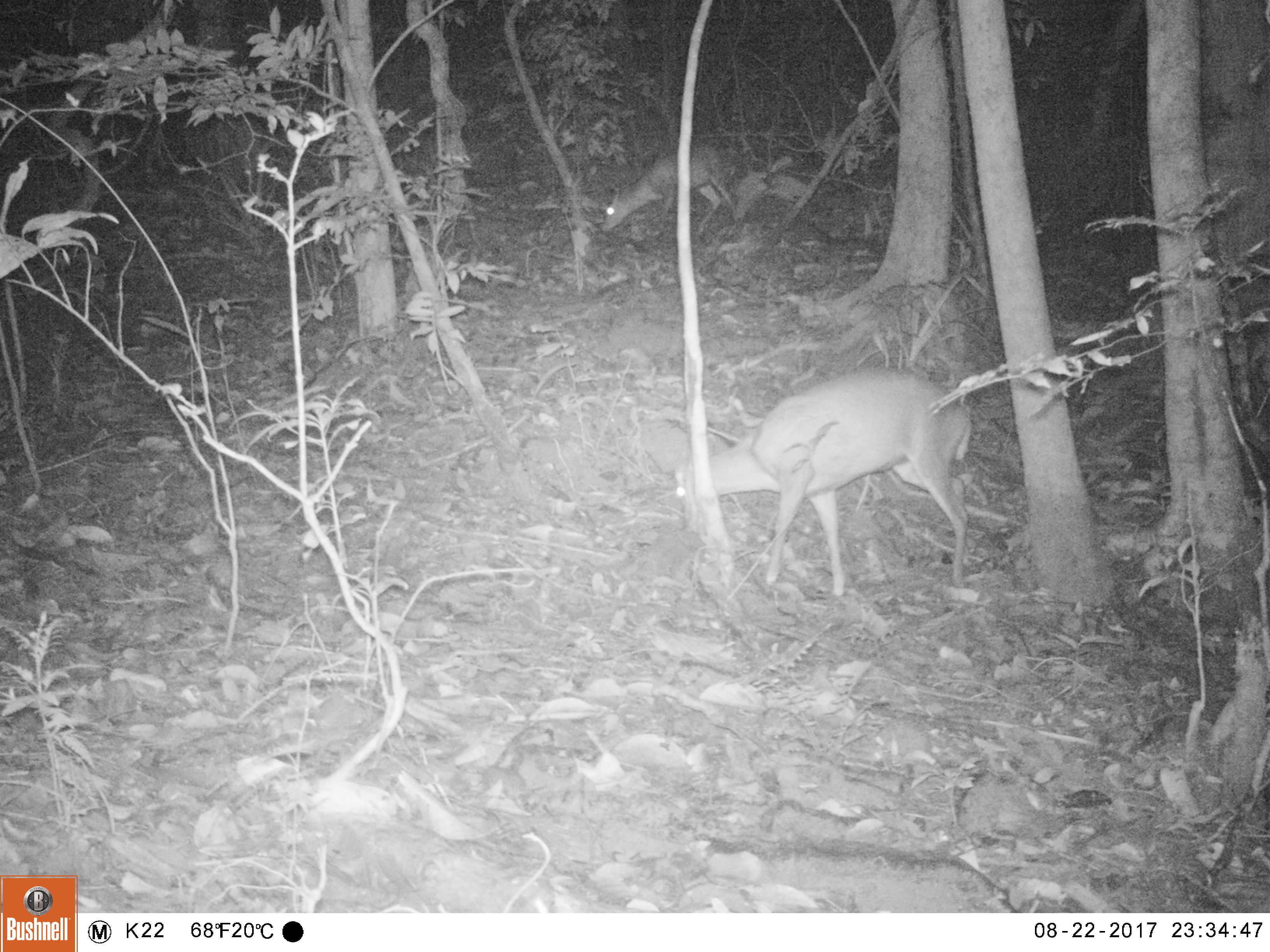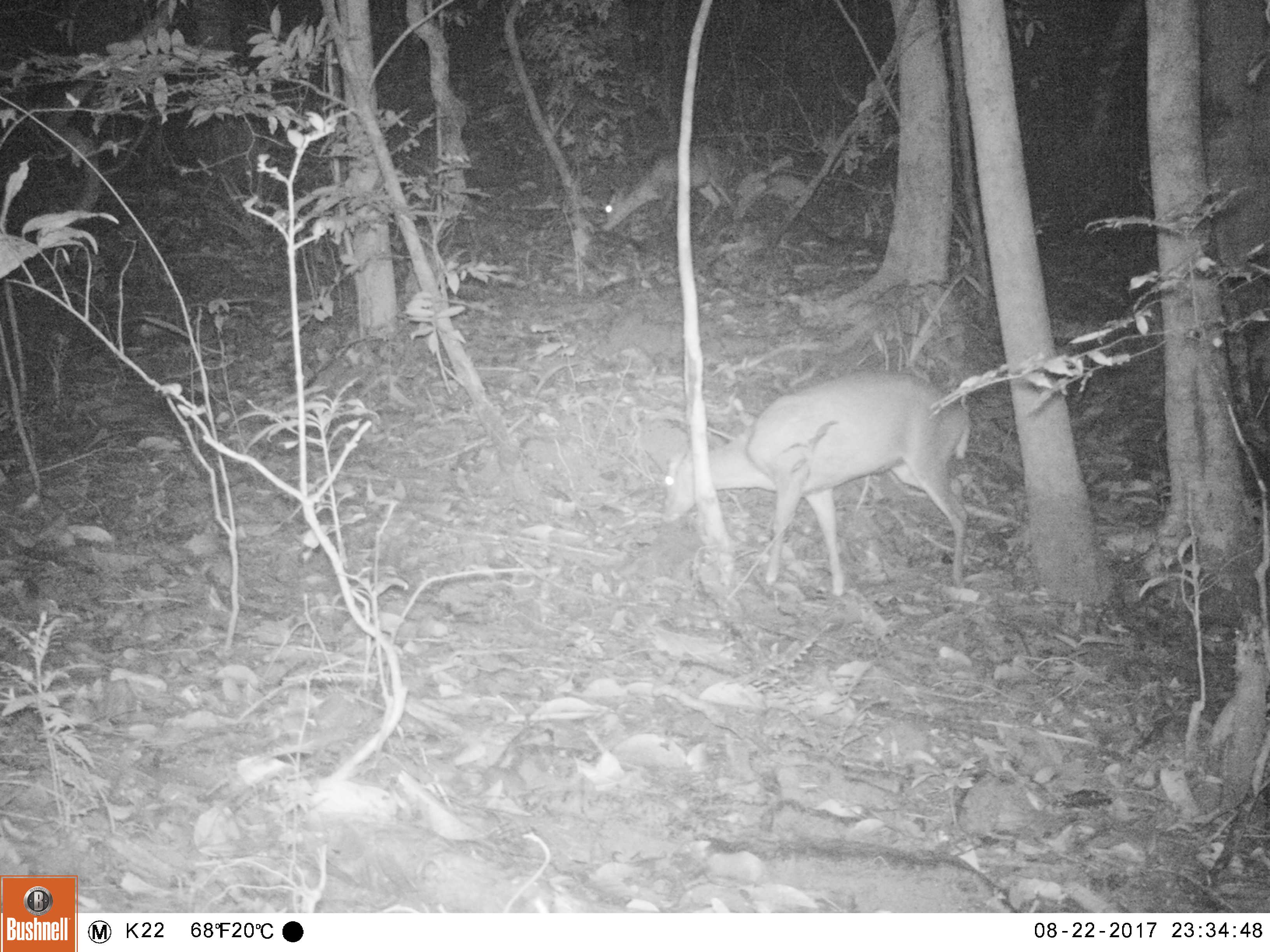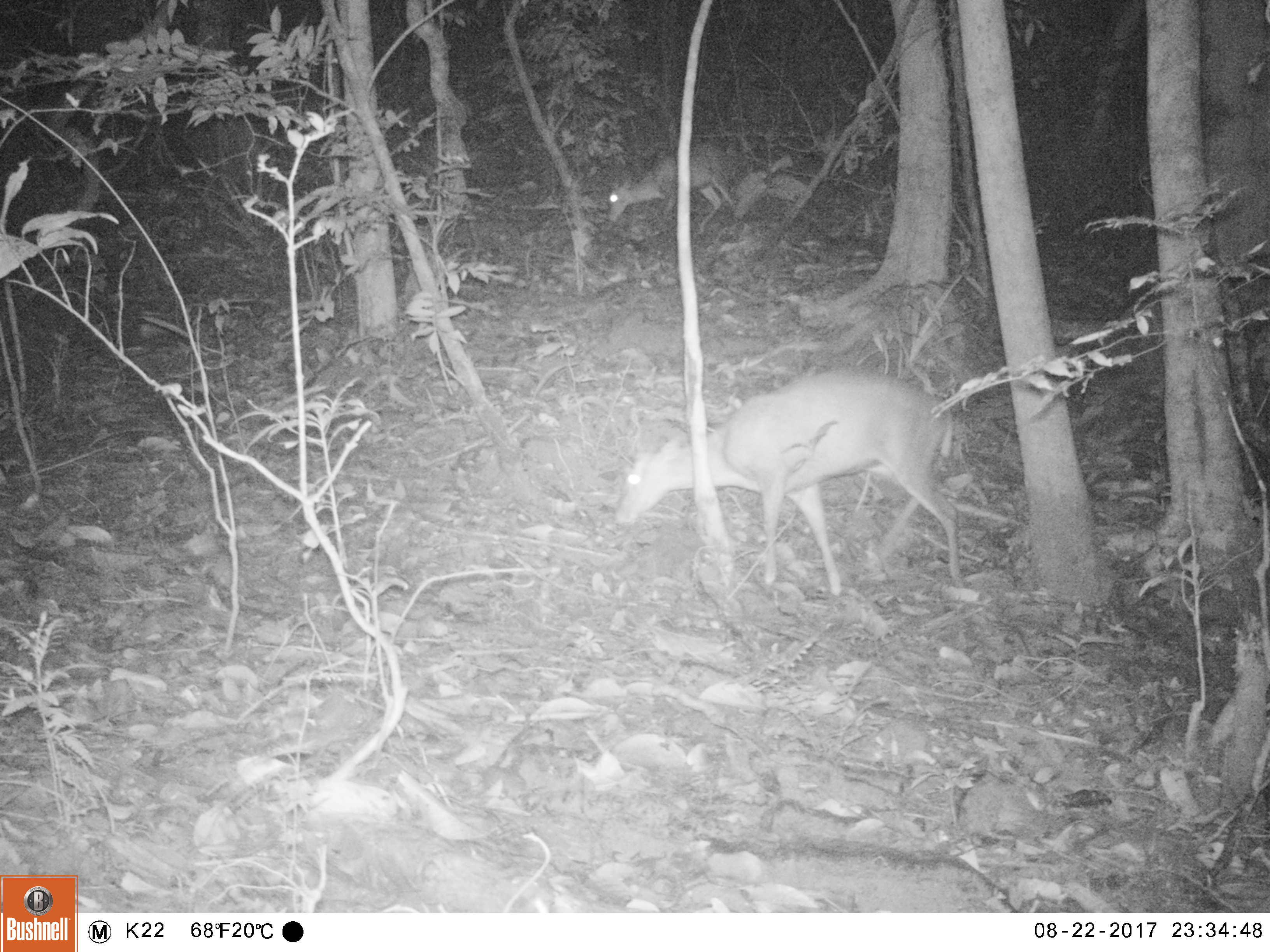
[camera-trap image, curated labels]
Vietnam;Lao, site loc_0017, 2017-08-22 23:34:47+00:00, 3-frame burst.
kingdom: Animalia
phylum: Chordata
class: Mammalia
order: Artiodactyla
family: Cervidae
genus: Muntiacus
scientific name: Muntiacus rooseveltorum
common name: roosevelt's muntjac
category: roosevelts muntjac group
Roosevelts muntjac group (roosevelt's muntjac) (Muntiacus rooseveltorum). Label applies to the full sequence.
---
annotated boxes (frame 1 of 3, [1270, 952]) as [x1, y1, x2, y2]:
roosevelts muntjac group: [673, 366, 972, 597]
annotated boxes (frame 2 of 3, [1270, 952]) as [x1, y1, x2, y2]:
roosevelts muntjac group: [660, 370, 972, 596]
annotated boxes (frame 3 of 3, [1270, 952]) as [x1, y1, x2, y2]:
roosevelts muntjac group: [613, 365, 965, 595]